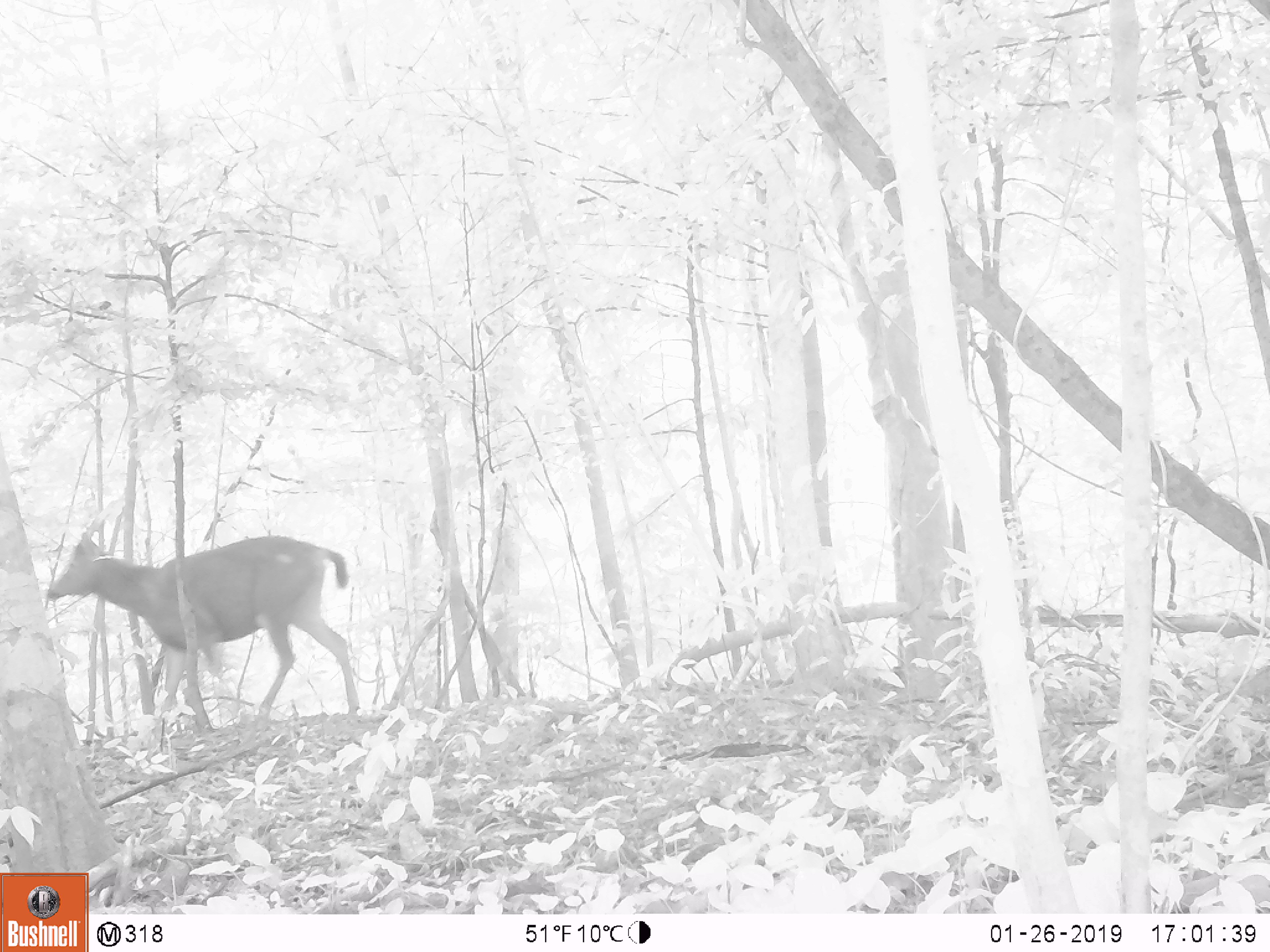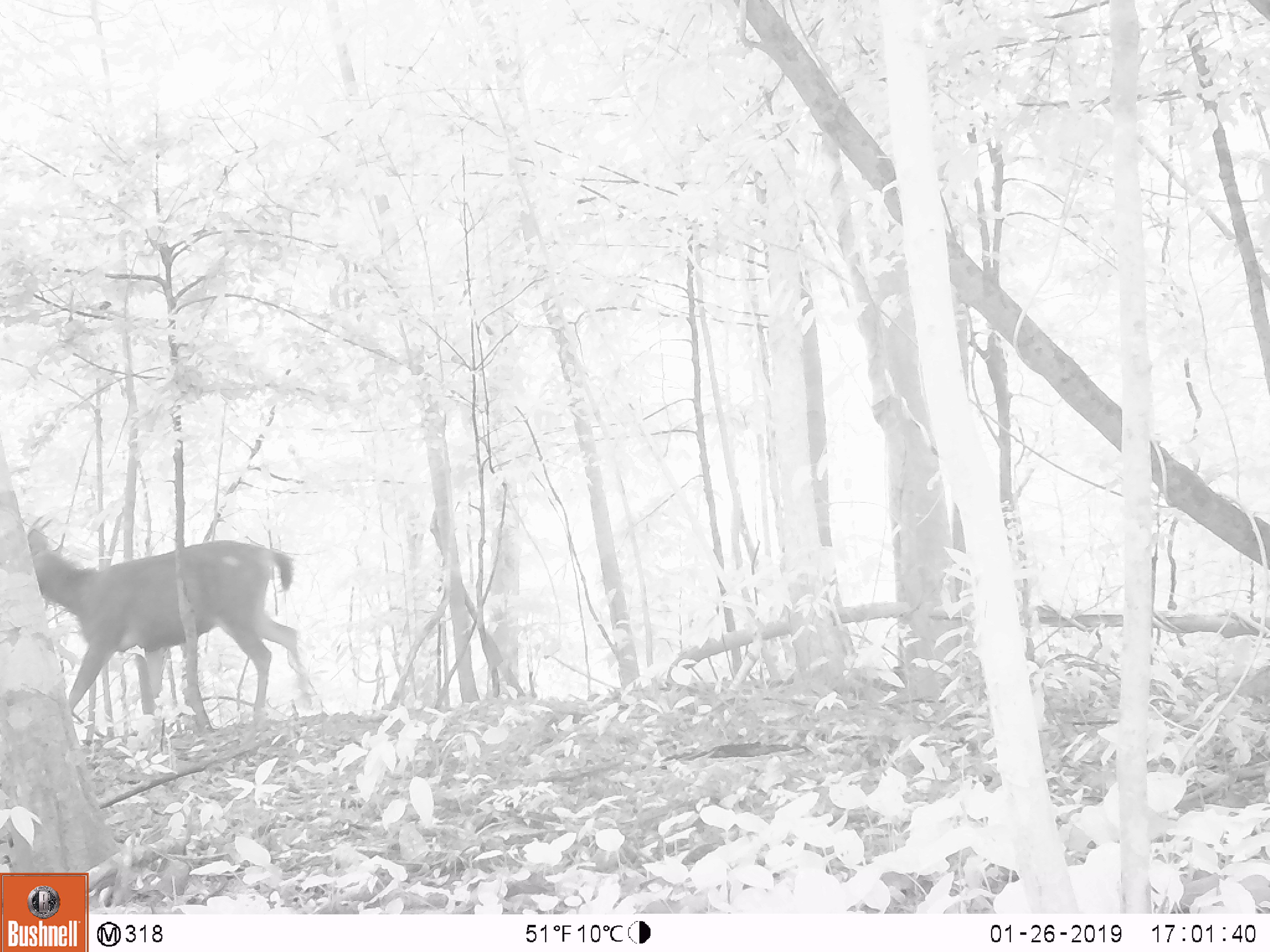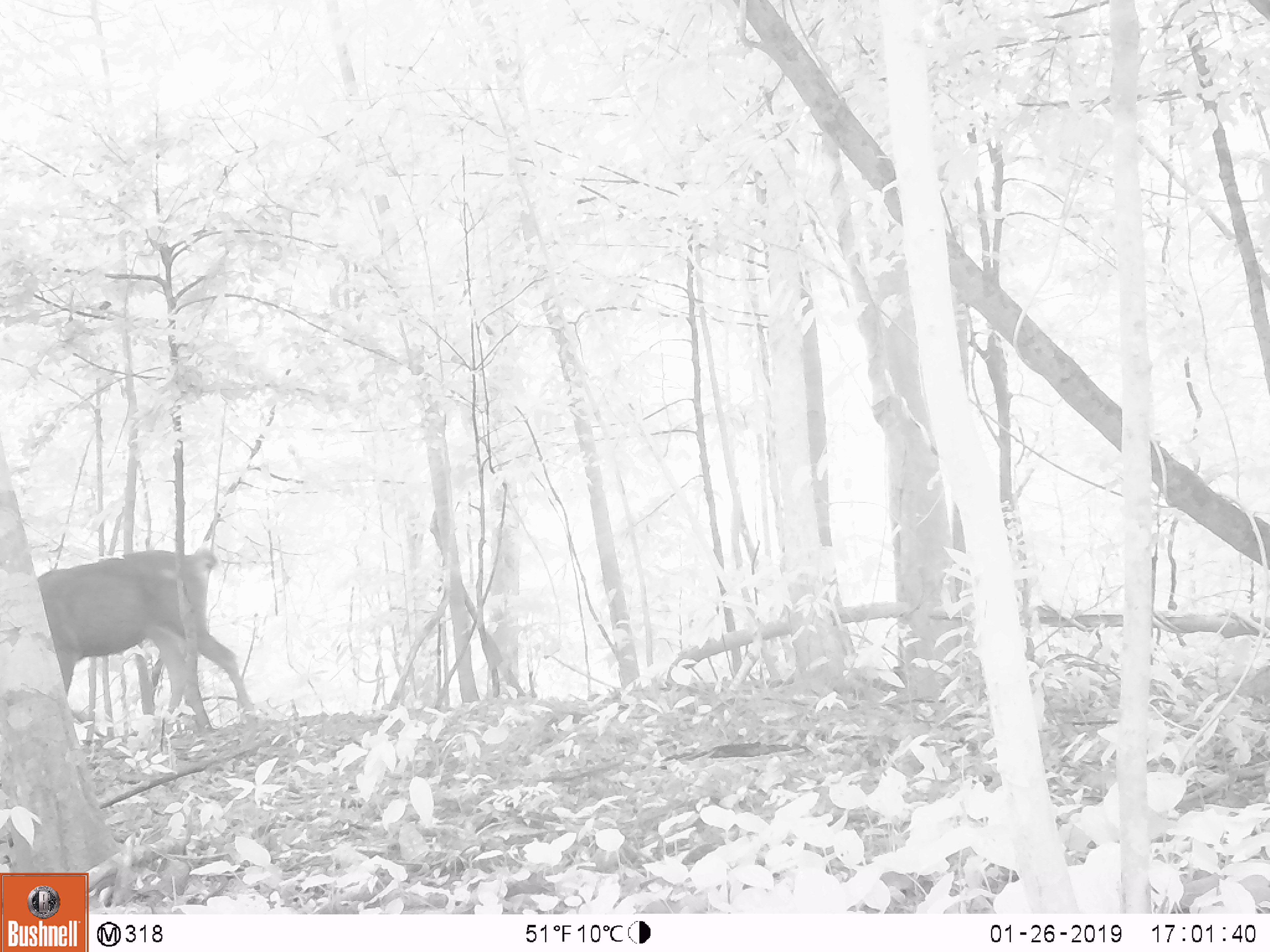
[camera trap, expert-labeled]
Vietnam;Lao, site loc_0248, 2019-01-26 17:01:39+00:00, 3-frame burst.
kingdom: Animalia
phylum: Chordata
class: Mammalia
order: Artiodactyla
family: Cervidae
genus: Rusa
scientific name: Rusa unicolor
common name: sambar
Sambar (Rusa unicolor). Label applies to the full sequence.